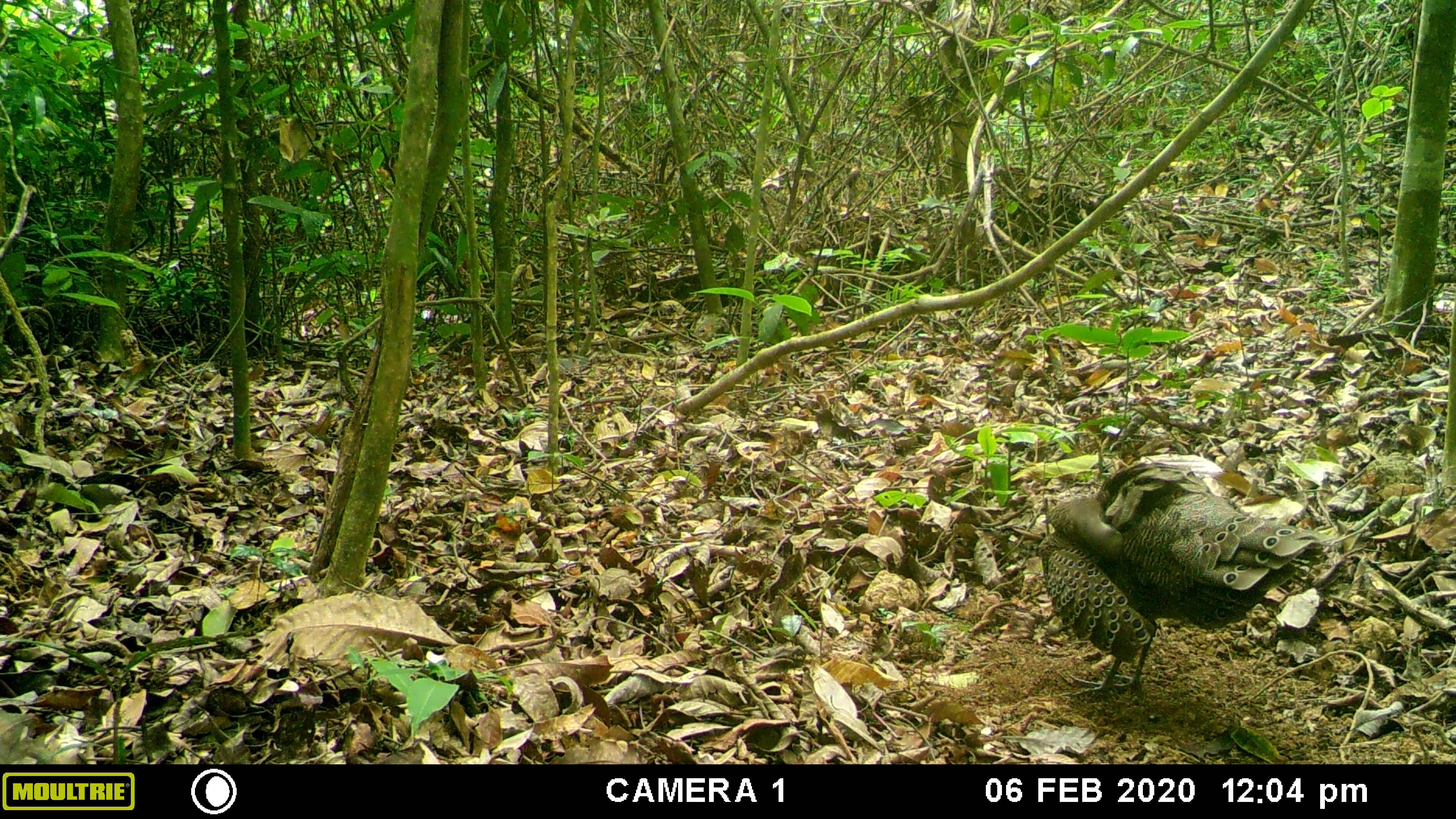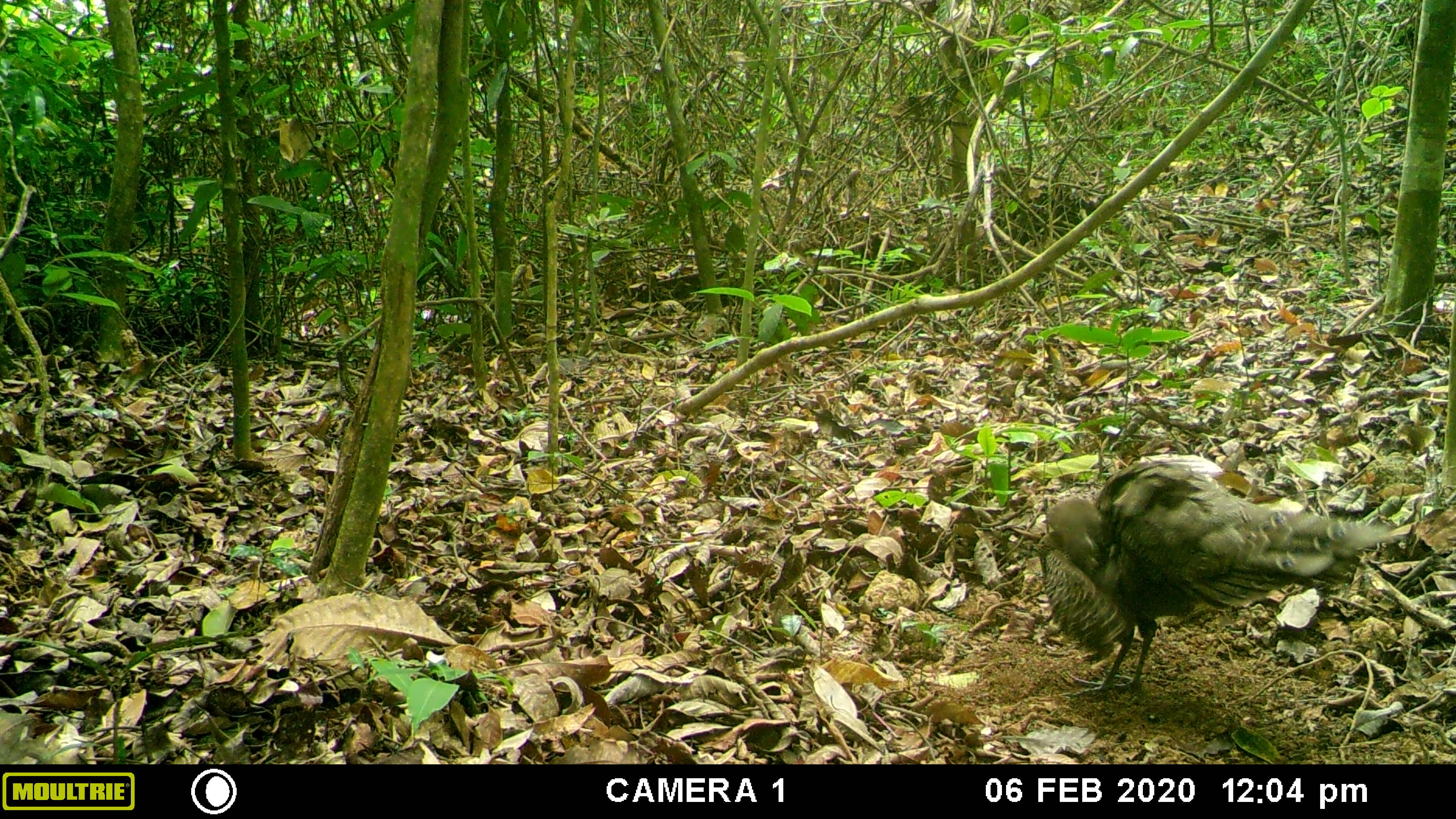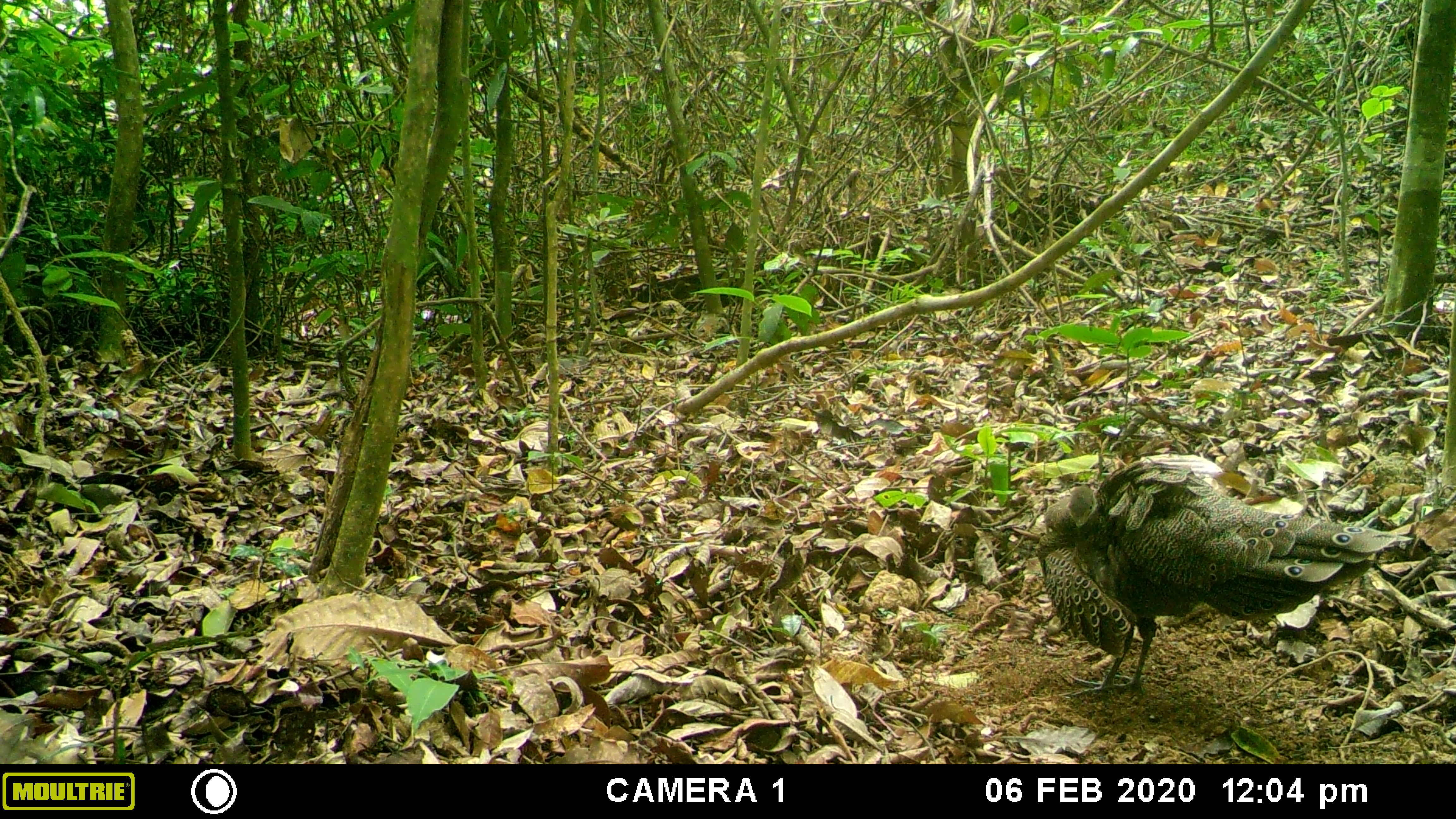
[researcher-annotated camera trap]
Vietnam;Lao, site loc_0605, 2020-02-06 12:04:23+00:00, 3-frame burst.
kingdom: Animalia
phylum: Chordata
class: Aves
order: Galliformes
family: Phasianidae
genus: Polyplectron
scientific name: Polyplectron bicalcaratum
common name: gray peacock-pheasant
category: grey peacock pheasant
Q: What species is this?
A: Grey peacock pheasant (gray peacock-pheasant) (Polyplectron bicalcaratum).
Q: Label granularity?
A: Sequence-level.